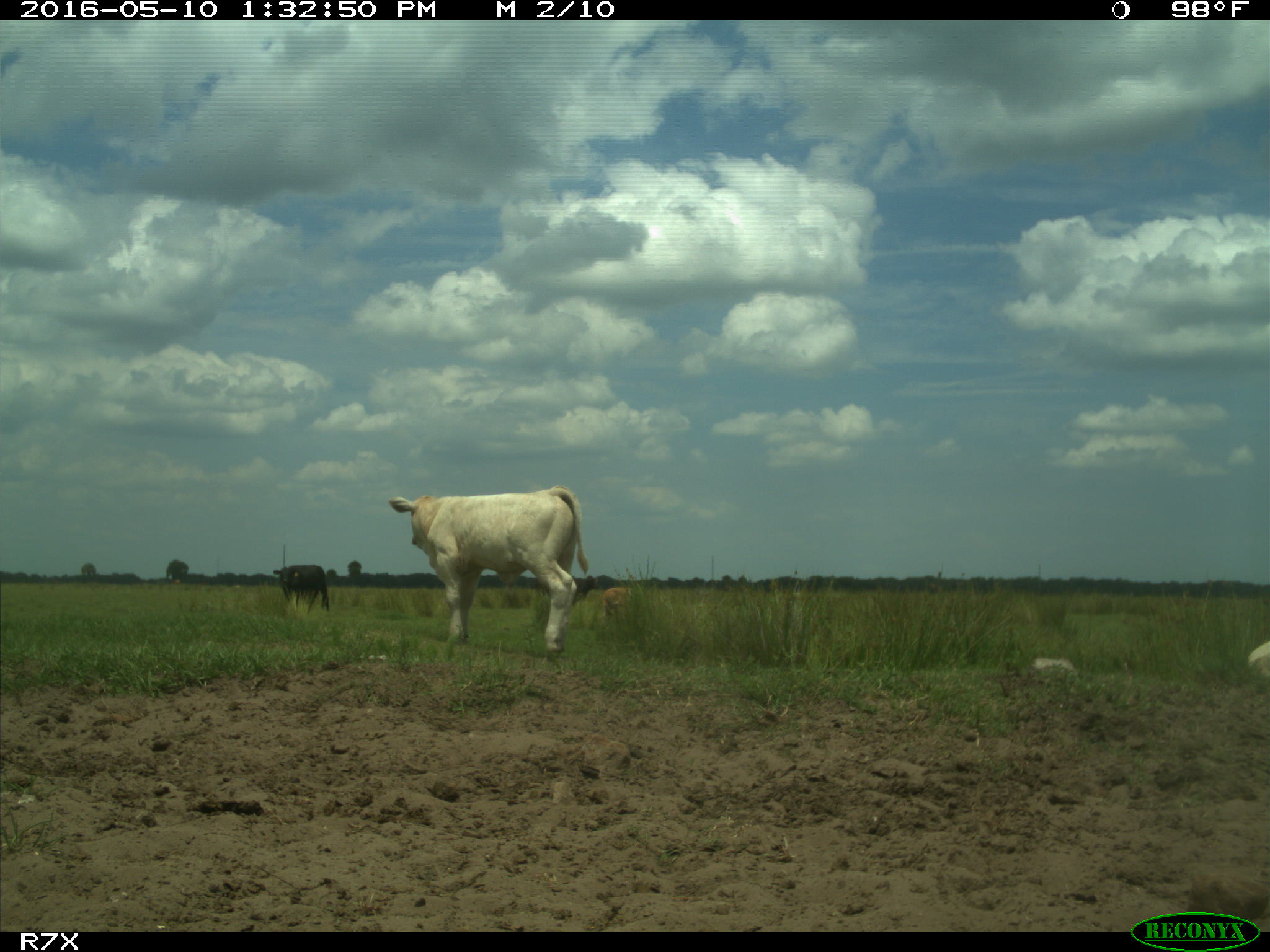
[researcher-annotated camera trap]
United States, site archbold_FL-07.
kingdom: Animalia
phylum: Chordata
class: Mammalia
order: Artiodactyla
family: Bovidae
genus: Bos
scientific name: Bos taurus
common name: domestic cow